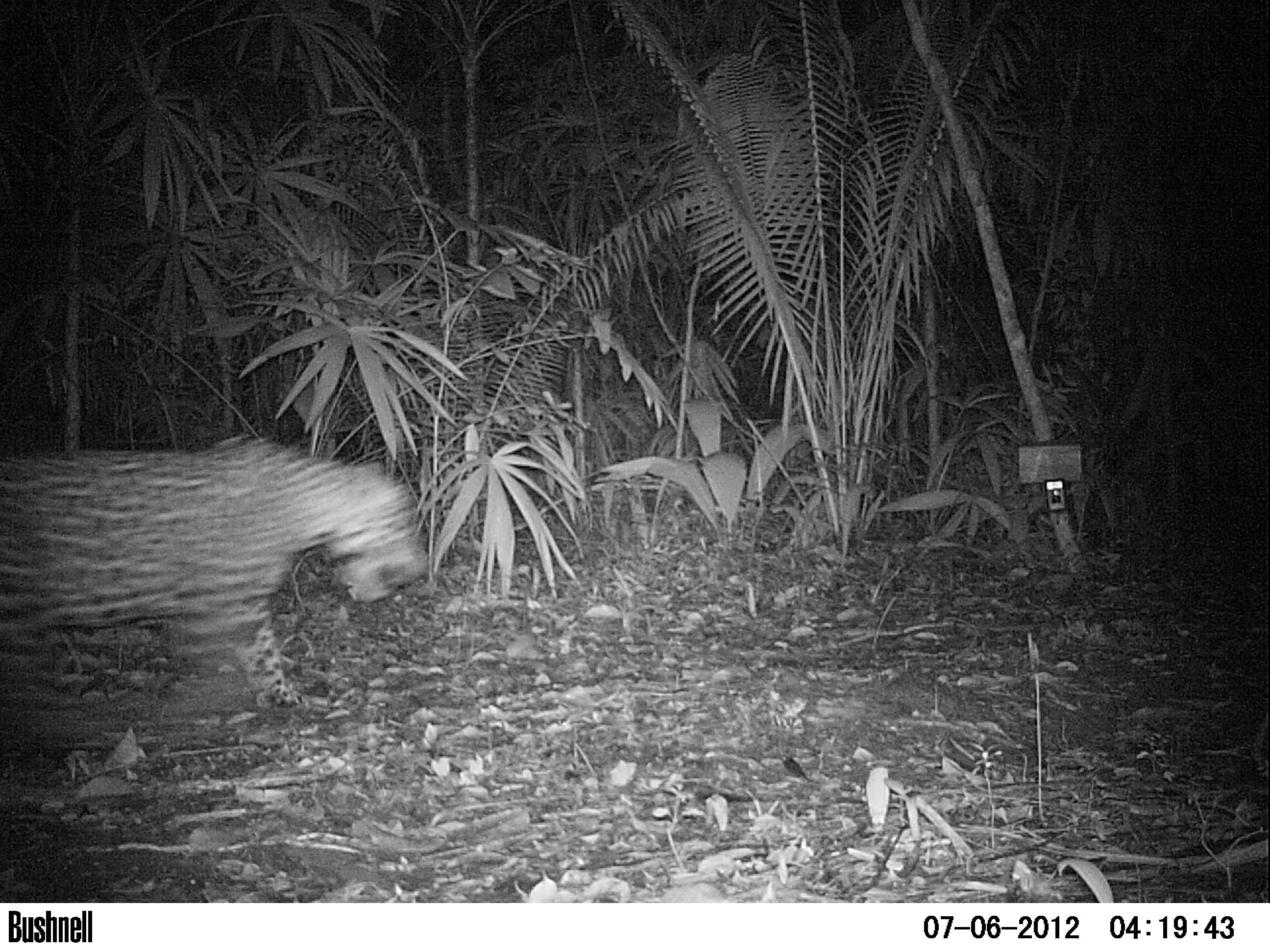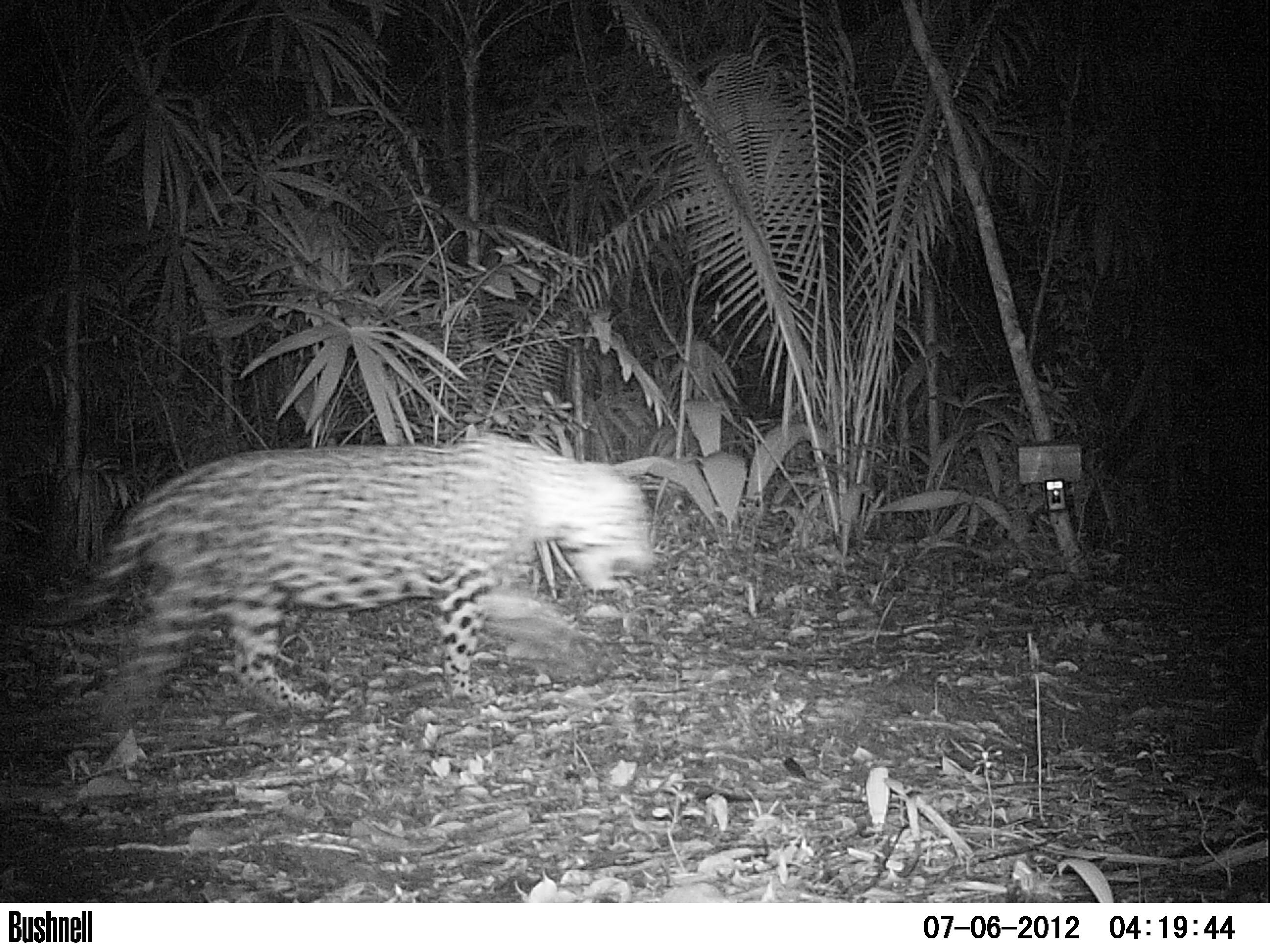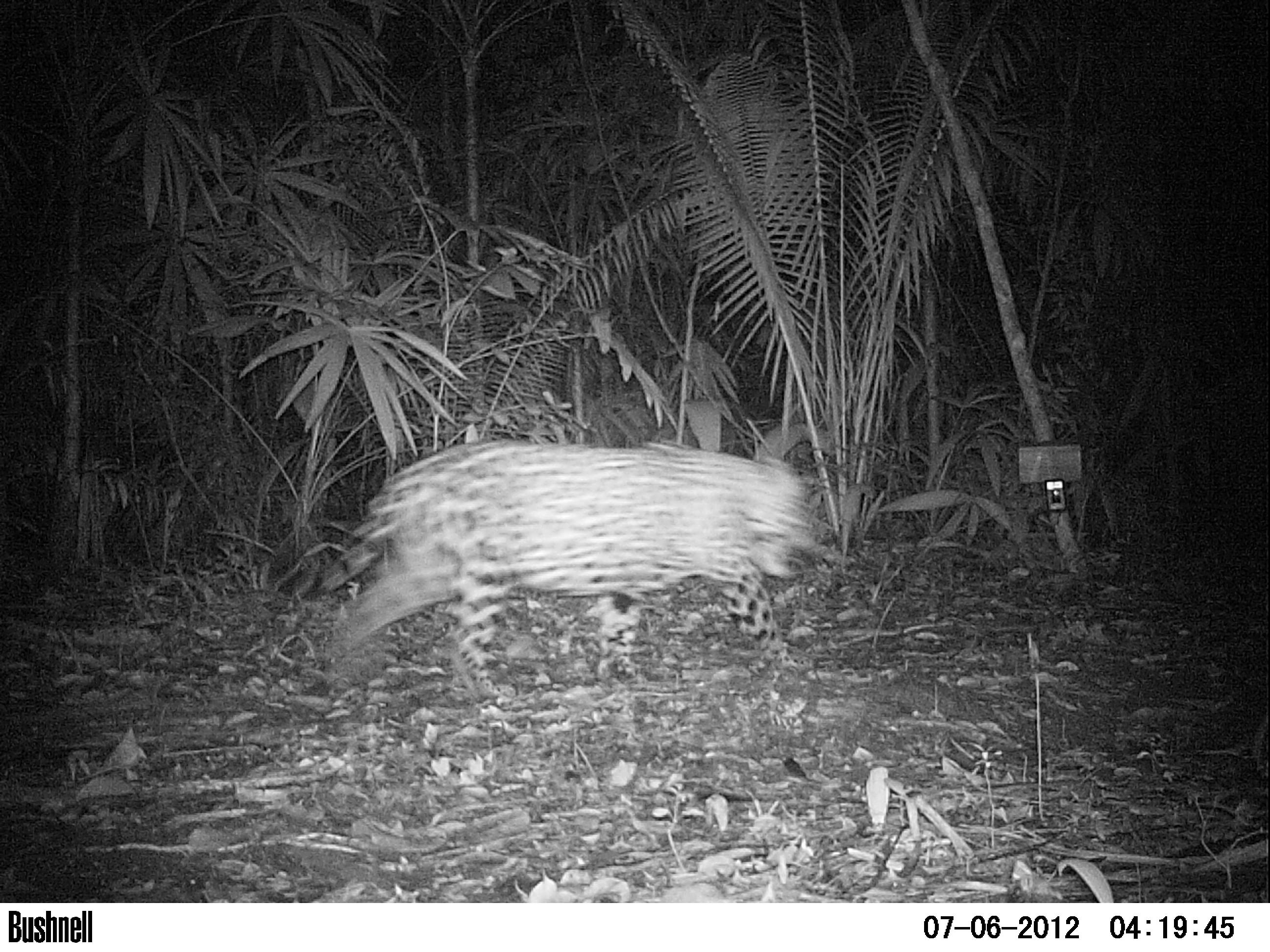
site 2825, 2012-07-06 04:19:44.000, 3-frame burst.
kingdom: Animalia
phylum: Chordata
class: Mammalia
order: Carnivora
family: Felidae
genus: Panthera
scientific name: Panthera onca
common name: jaguar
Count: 1.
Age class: adult.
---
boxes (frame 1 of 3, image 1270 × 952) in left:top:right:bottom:
panthera onca: 1:431:431:713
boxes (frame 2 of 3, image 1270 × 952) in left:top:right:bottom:
panthera onca: 1:432:661:720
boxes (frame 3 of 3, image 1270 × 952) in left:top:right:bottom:
panthera onca: 323:438:817:698